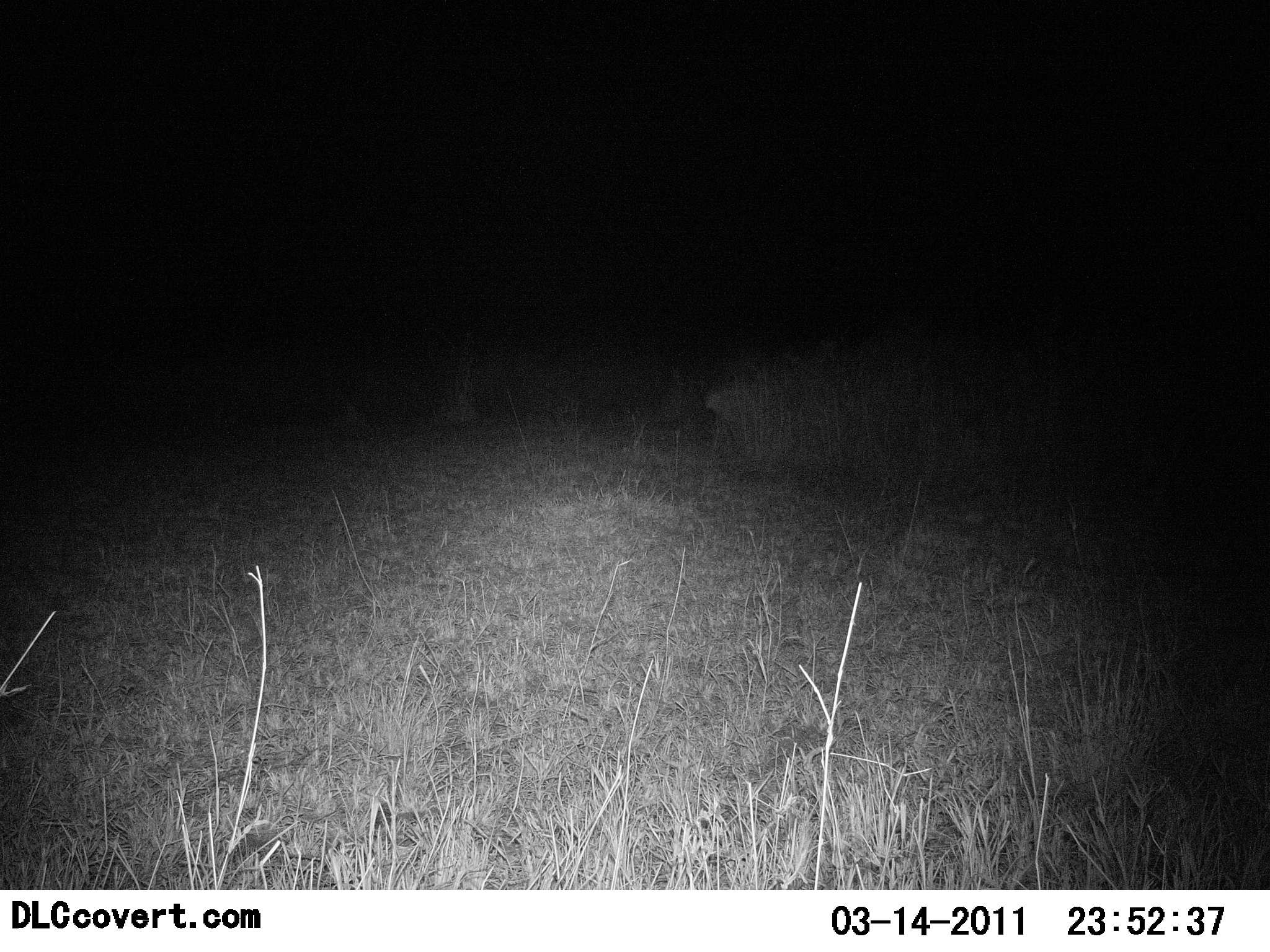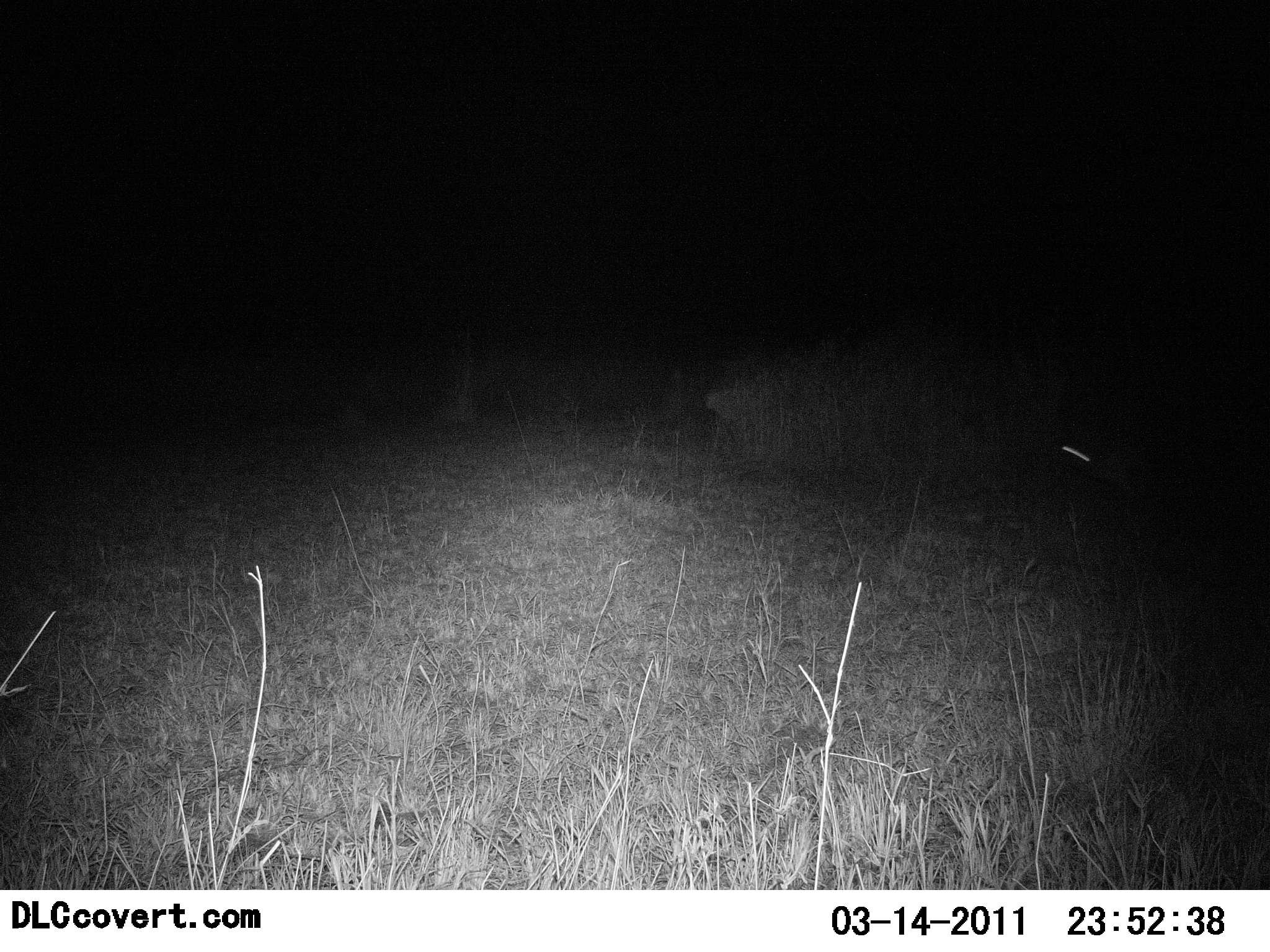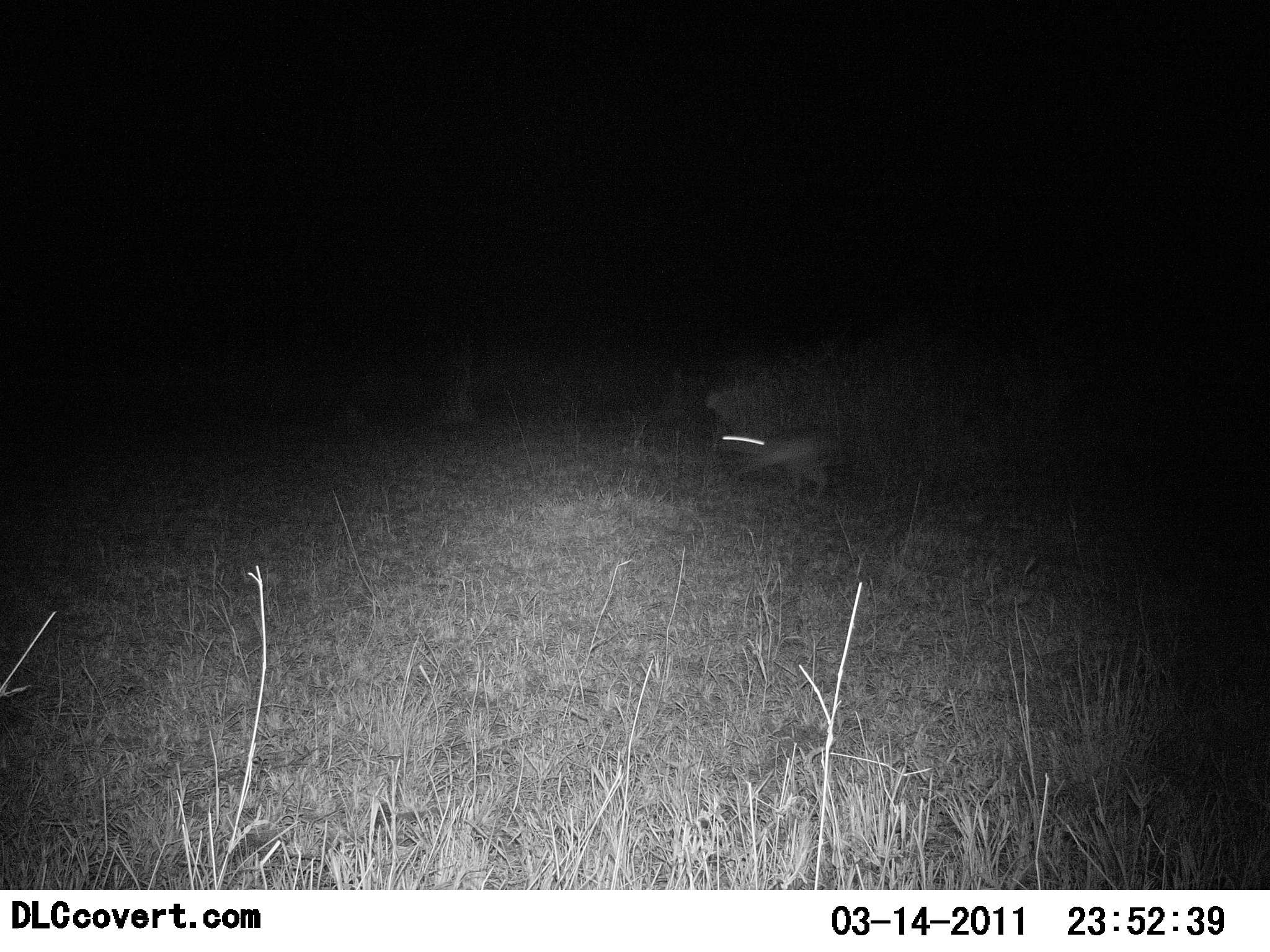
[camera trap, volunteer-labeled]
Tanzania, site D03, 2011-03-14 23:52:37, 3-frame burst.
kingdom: Animalia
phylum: Chordata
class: Mammalia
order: Artiodactyla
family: Bovidae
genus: Madoqua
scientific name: Madoqua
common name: dikdik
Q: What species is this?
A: Dikdik (Madoqua).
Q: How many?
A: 1.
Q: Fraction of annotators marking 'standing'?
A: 0%.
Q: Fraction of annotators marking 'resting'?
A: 0%.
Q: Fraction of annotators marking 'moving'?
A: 100%.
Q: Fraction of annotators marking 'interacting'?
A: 0%.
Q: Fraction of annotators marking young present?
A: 0%.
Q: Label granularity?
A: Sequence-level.